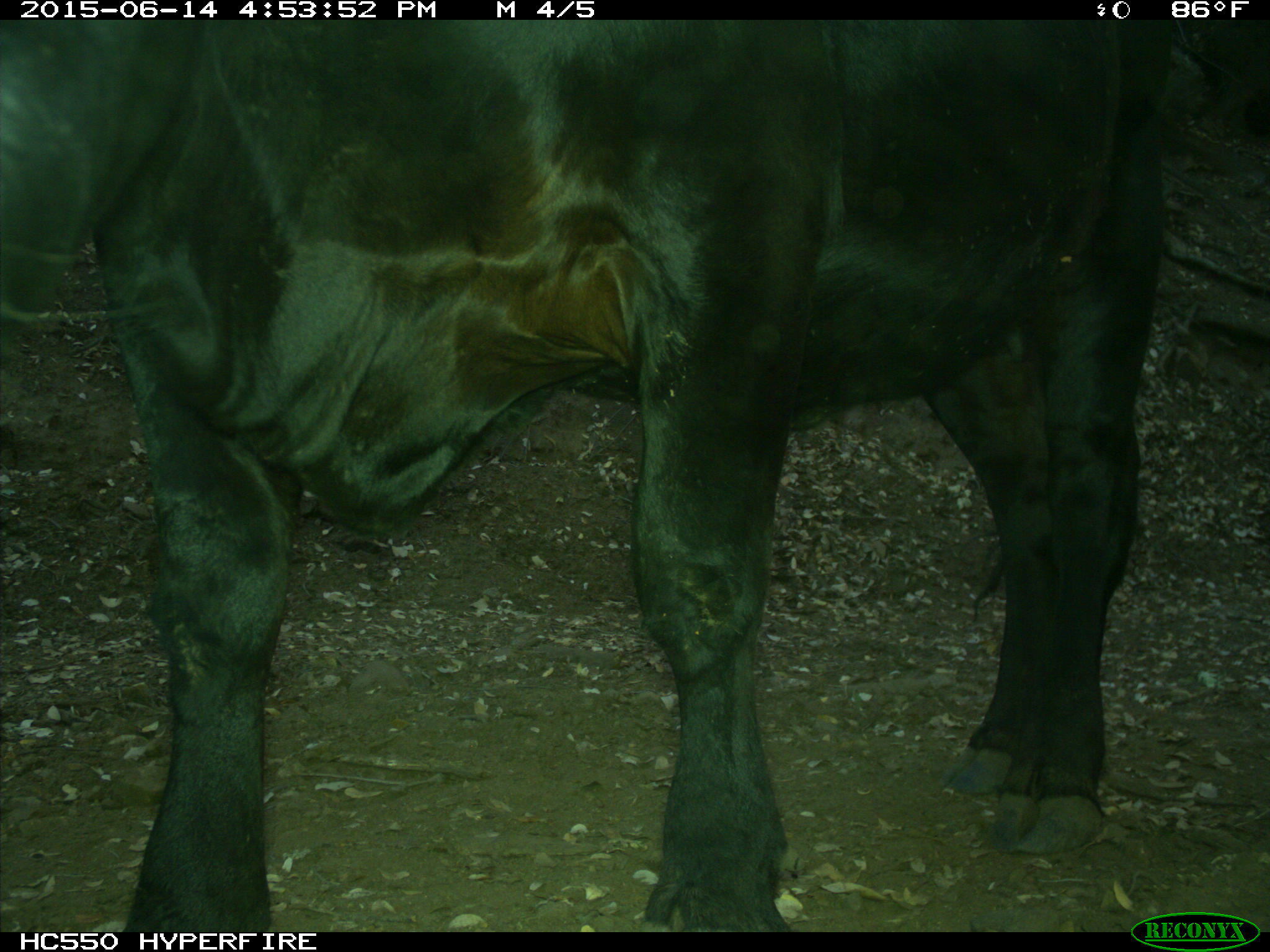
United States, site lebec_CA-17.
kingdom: Animalia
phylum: Chordata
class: Mammalia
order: Artiodactyla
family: Bovidae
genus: Bos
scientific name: Bos taurus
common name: domestic cow